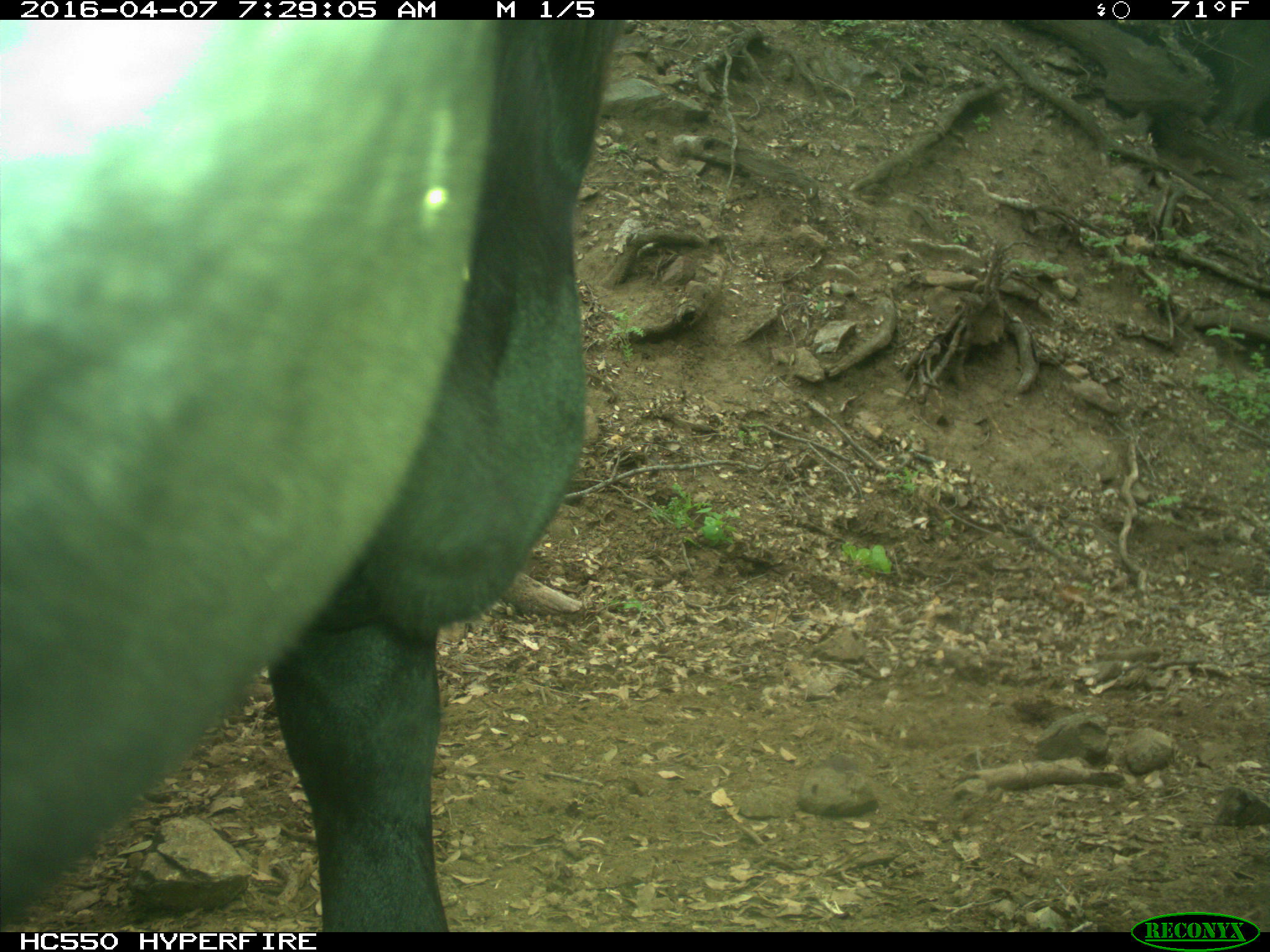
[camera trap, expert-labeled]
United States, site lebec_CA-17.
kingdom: Animalia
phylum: Chordata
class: Mammalia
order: Artiodactyla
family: Bovidae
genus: Bos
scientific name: Bos taurus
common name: domestic cow